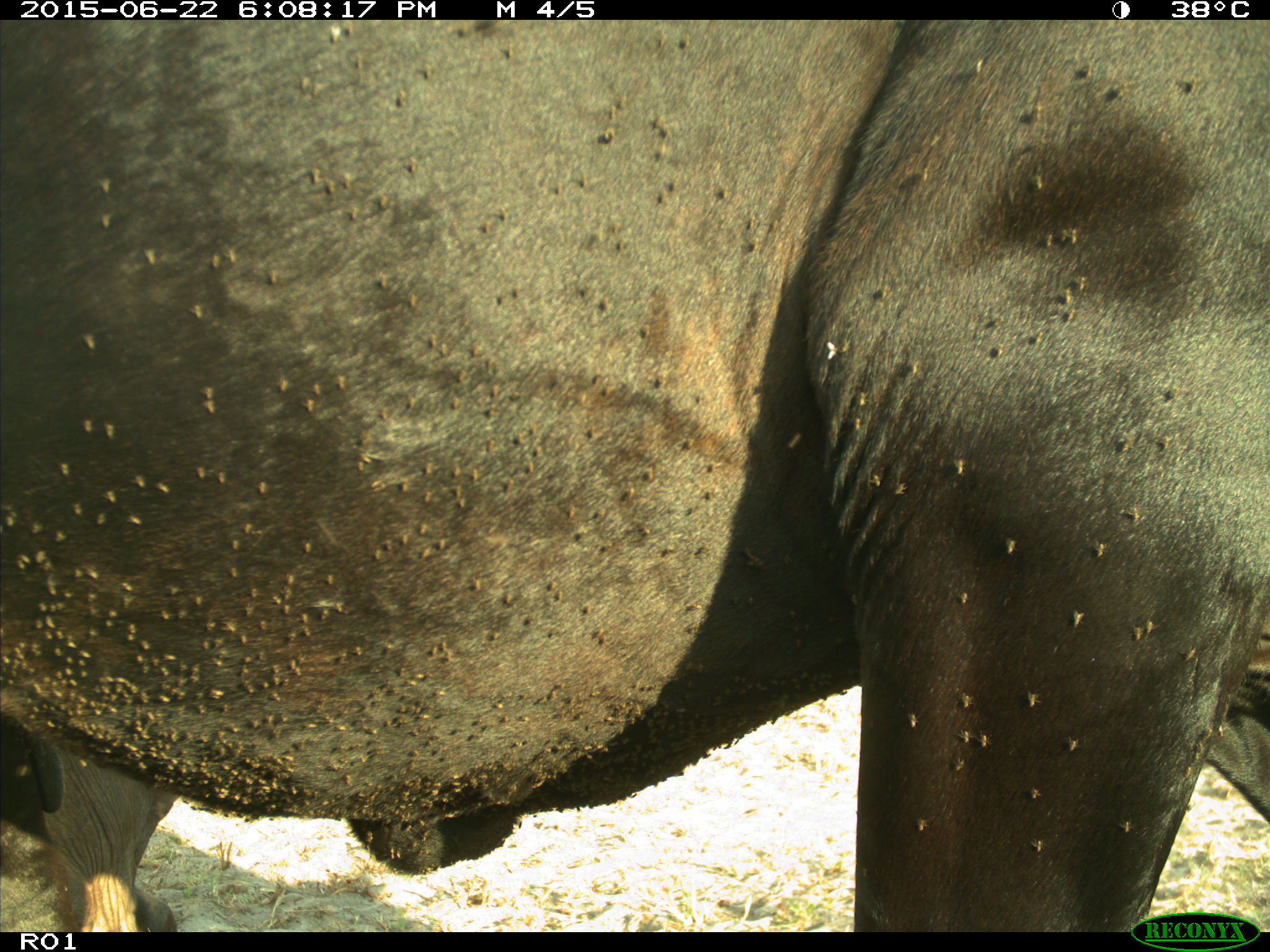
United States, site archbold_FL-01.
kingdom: Animalia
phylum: Chordata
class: Mammalia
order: Artiodactyla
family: Bovidae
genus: Bos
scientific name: Bos taurus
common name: domestic cow